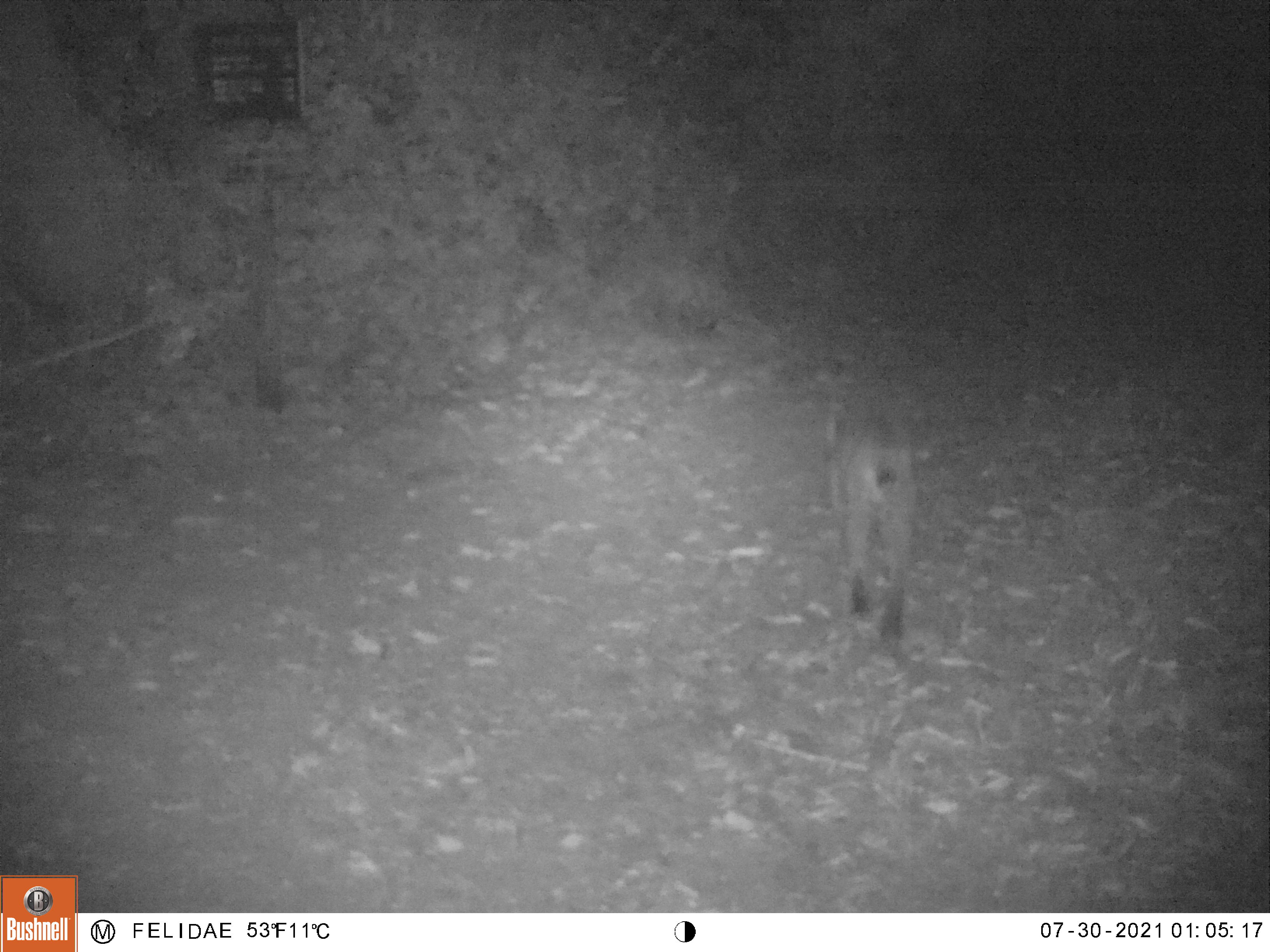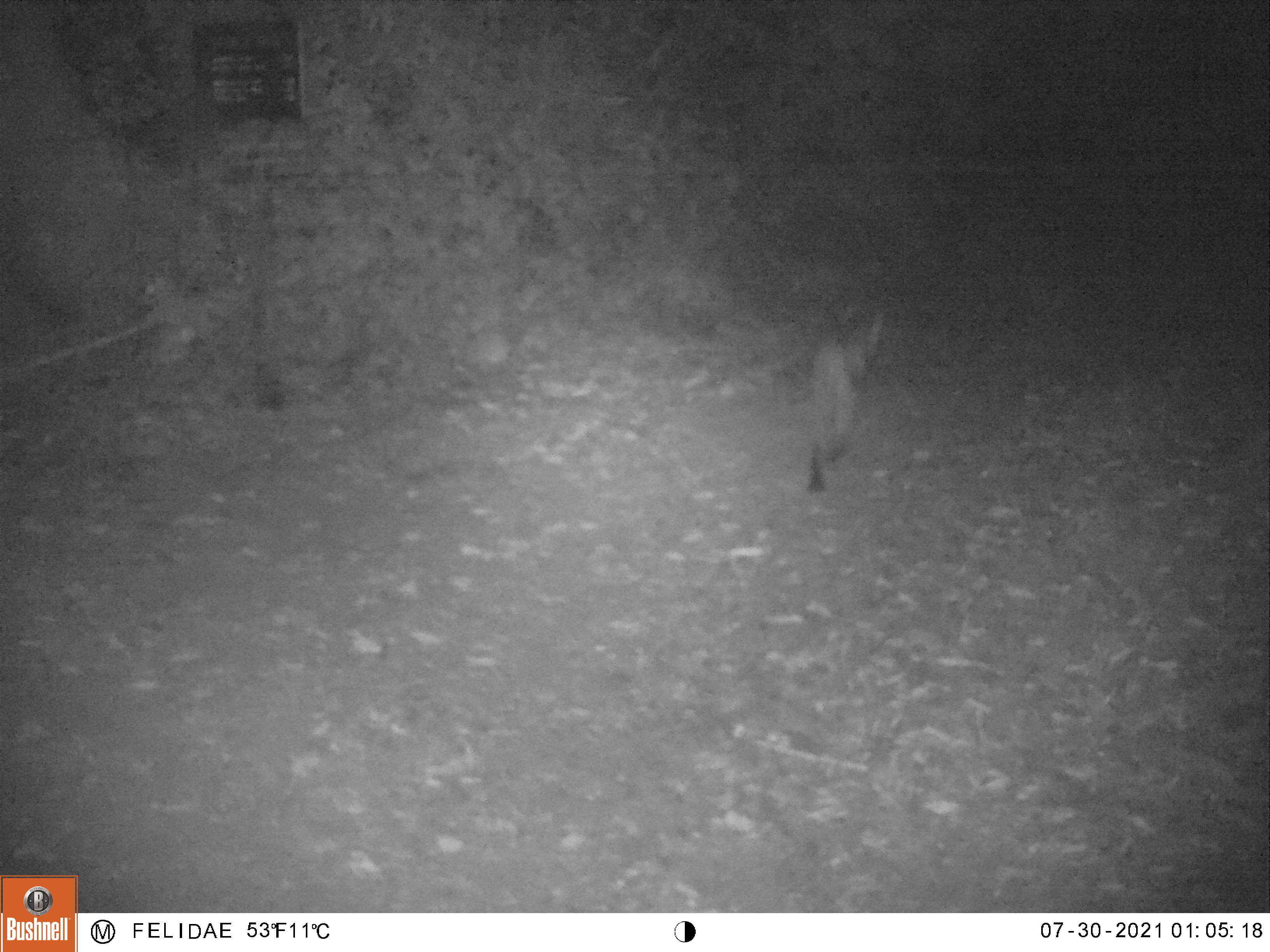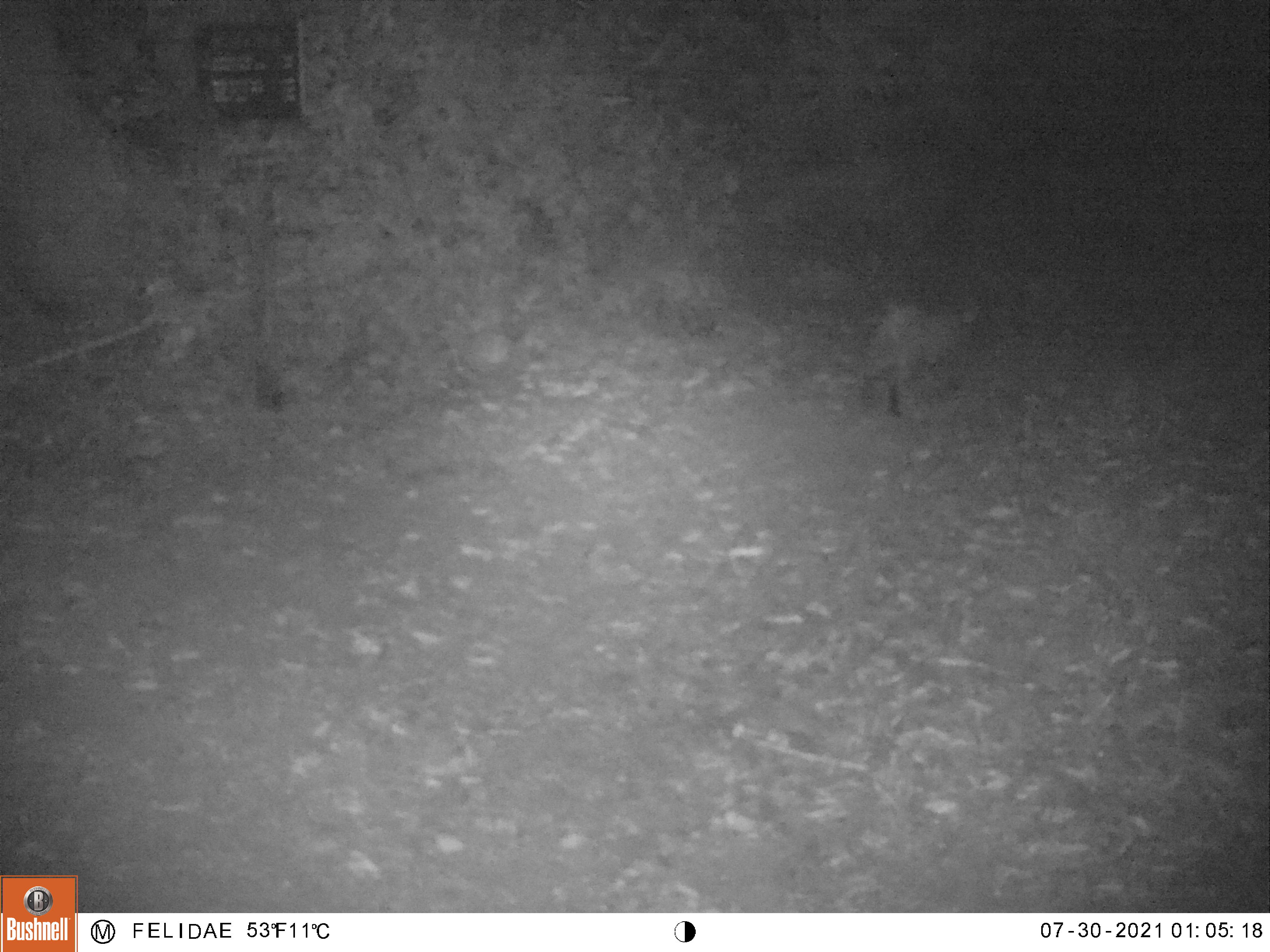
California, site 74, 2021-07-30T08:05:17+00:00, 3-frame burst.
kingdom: Animalia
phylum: Chordata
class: Mammalia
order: Carnivora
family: Felidae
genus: Lynx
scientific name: Lynx rufus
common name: bobcat